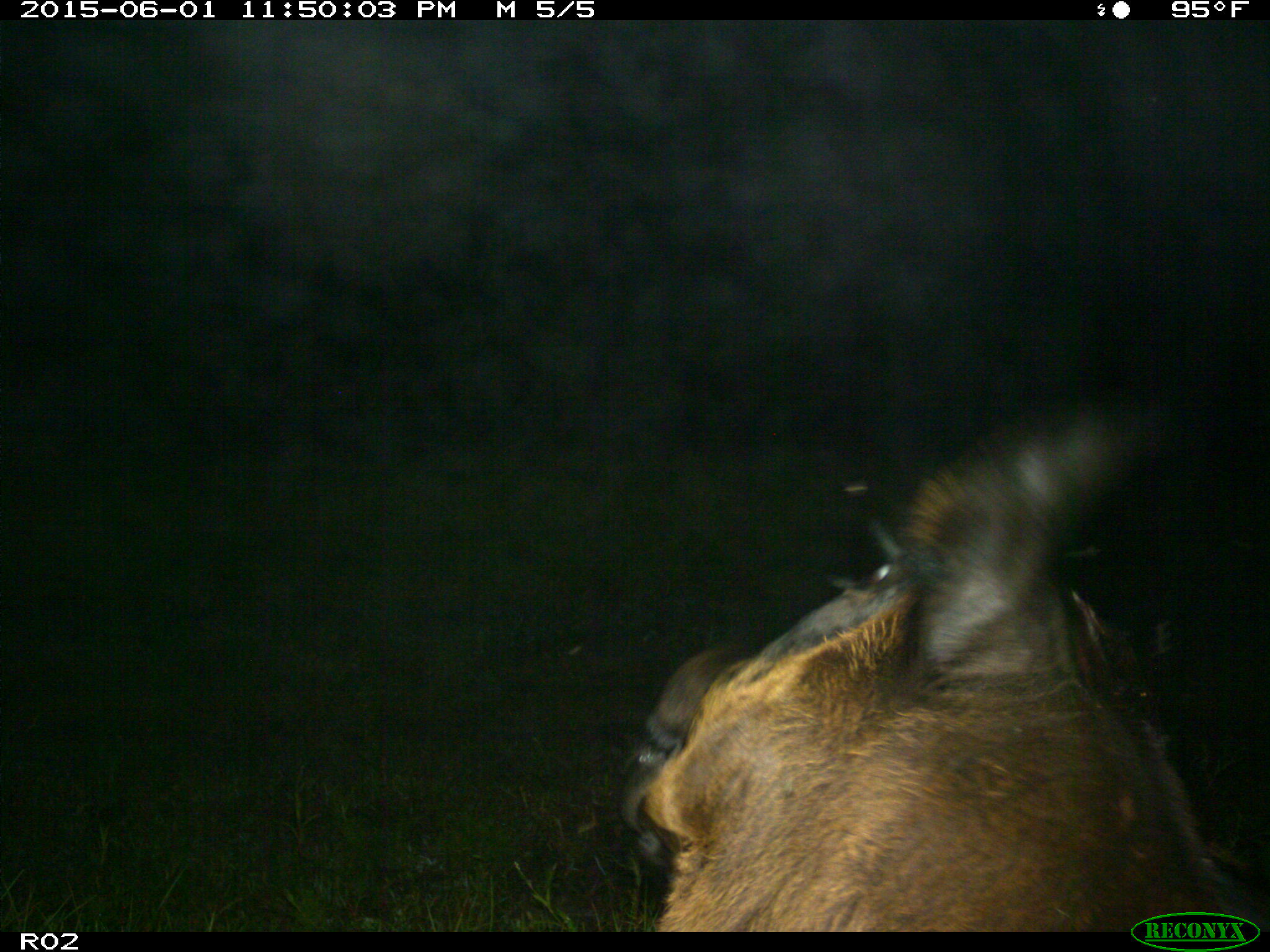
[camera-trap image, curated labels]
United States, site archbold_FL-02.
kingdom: Animalia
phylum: Chordata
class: Mammalia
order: Artiodactyla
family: Bovidae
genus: Bos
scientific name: Bos taurus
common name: domestic cow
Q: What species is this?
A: Bos taurus (domestic cow).